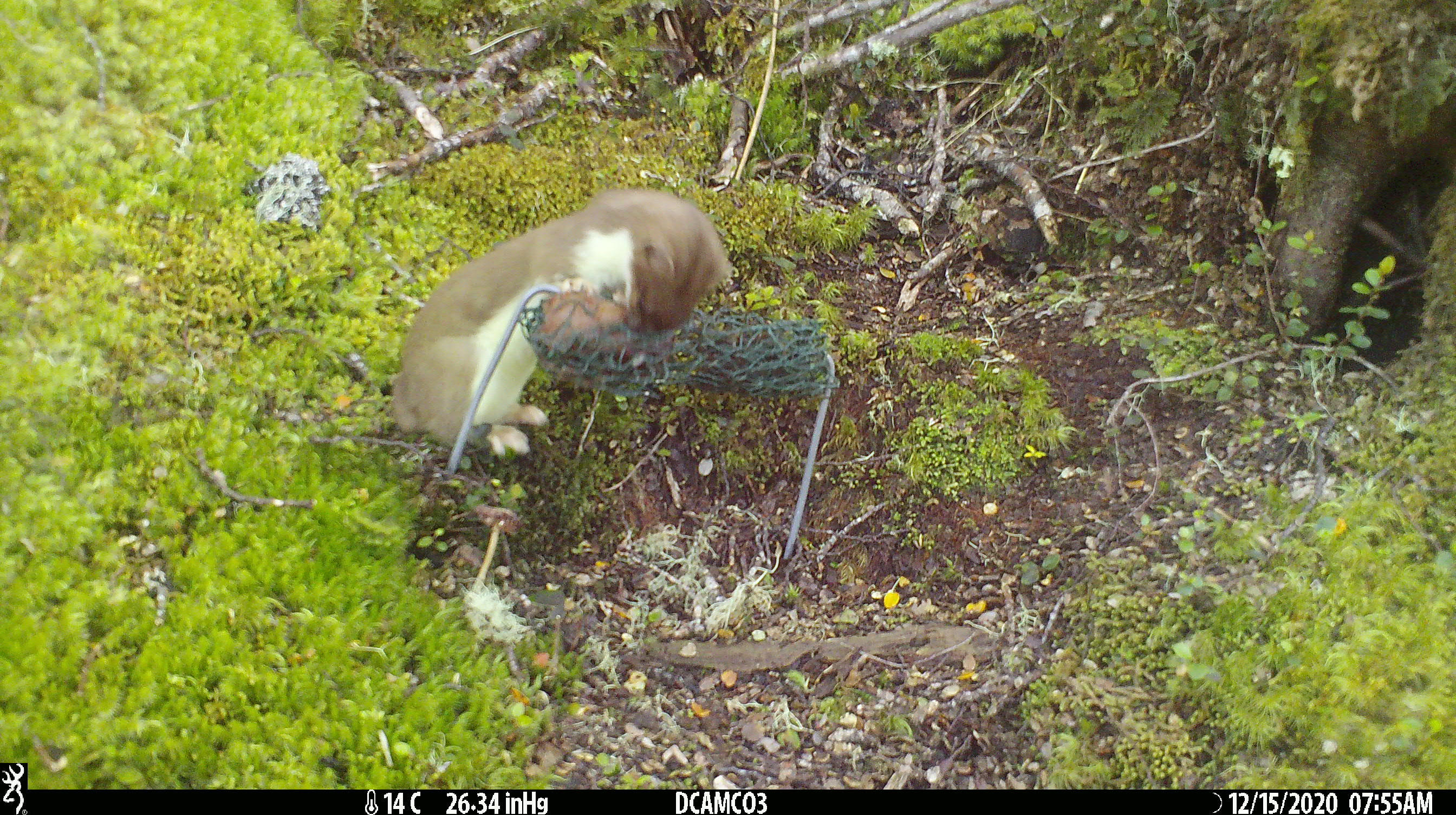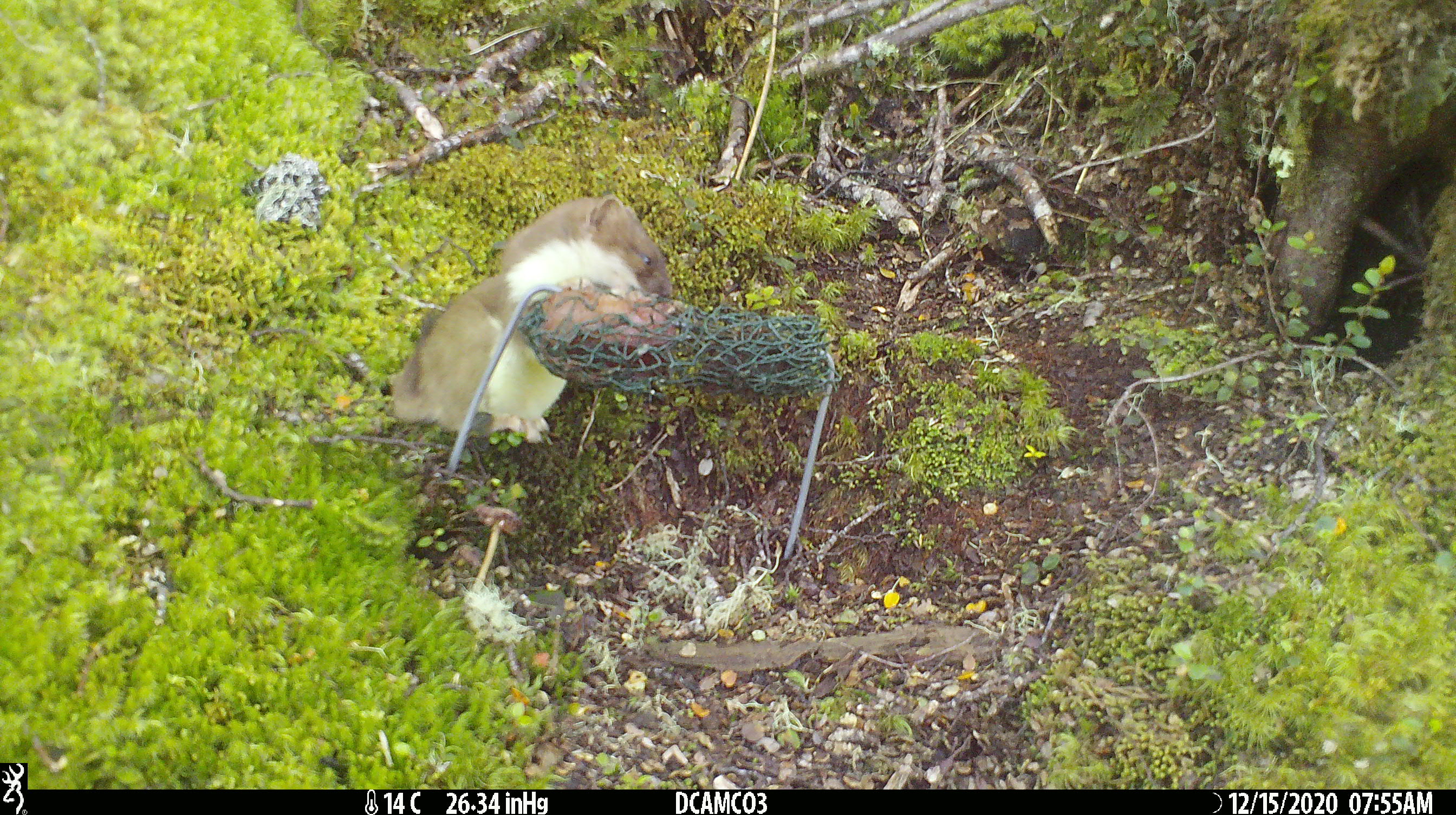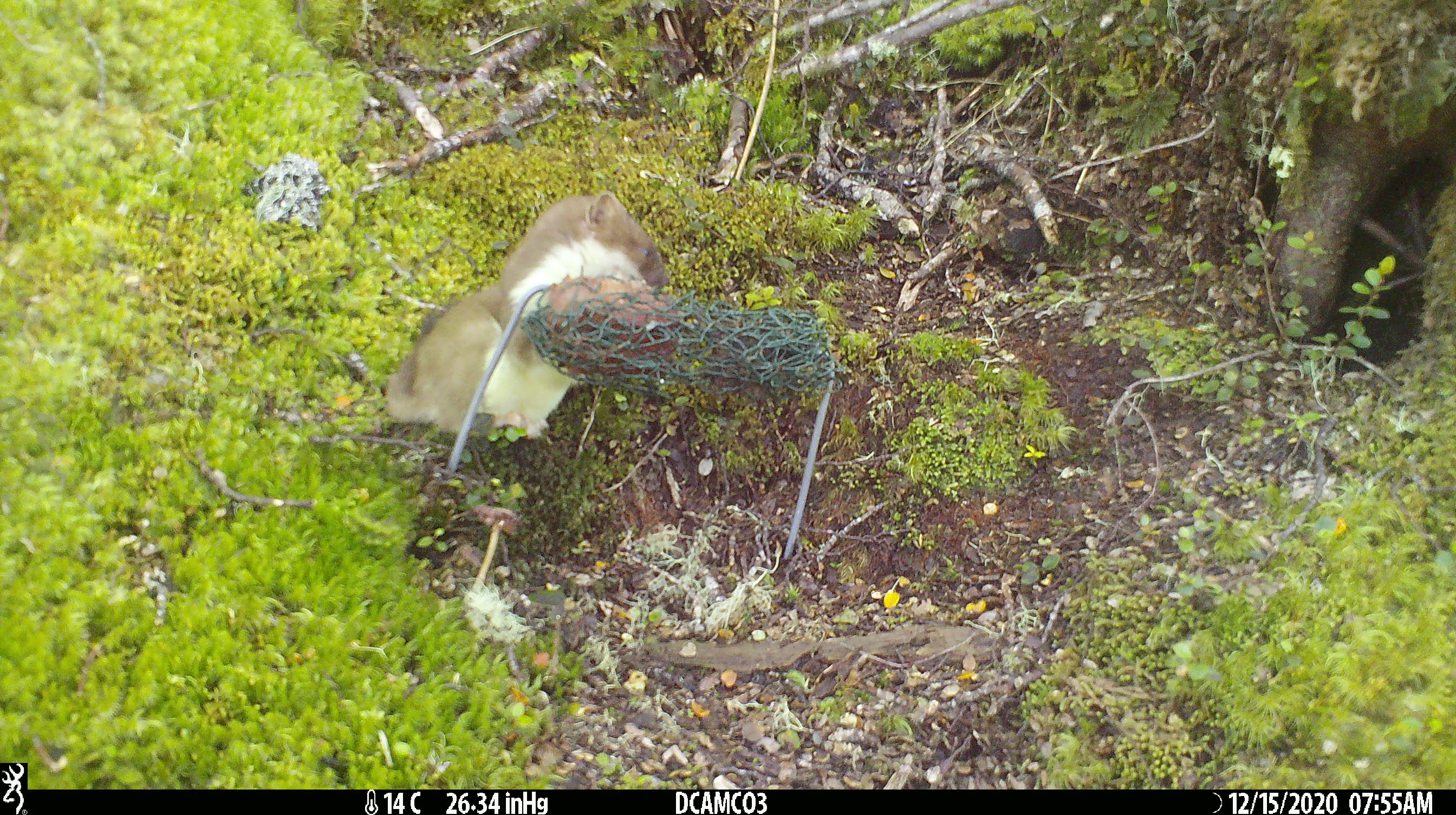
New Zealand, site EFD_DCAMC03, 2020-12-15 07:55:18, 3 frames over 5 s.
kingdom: Animalia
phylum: Chordata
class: Mammalia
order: Carnivora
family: Mustelidae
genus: Mustela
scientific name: Mustela erminea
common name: stoat